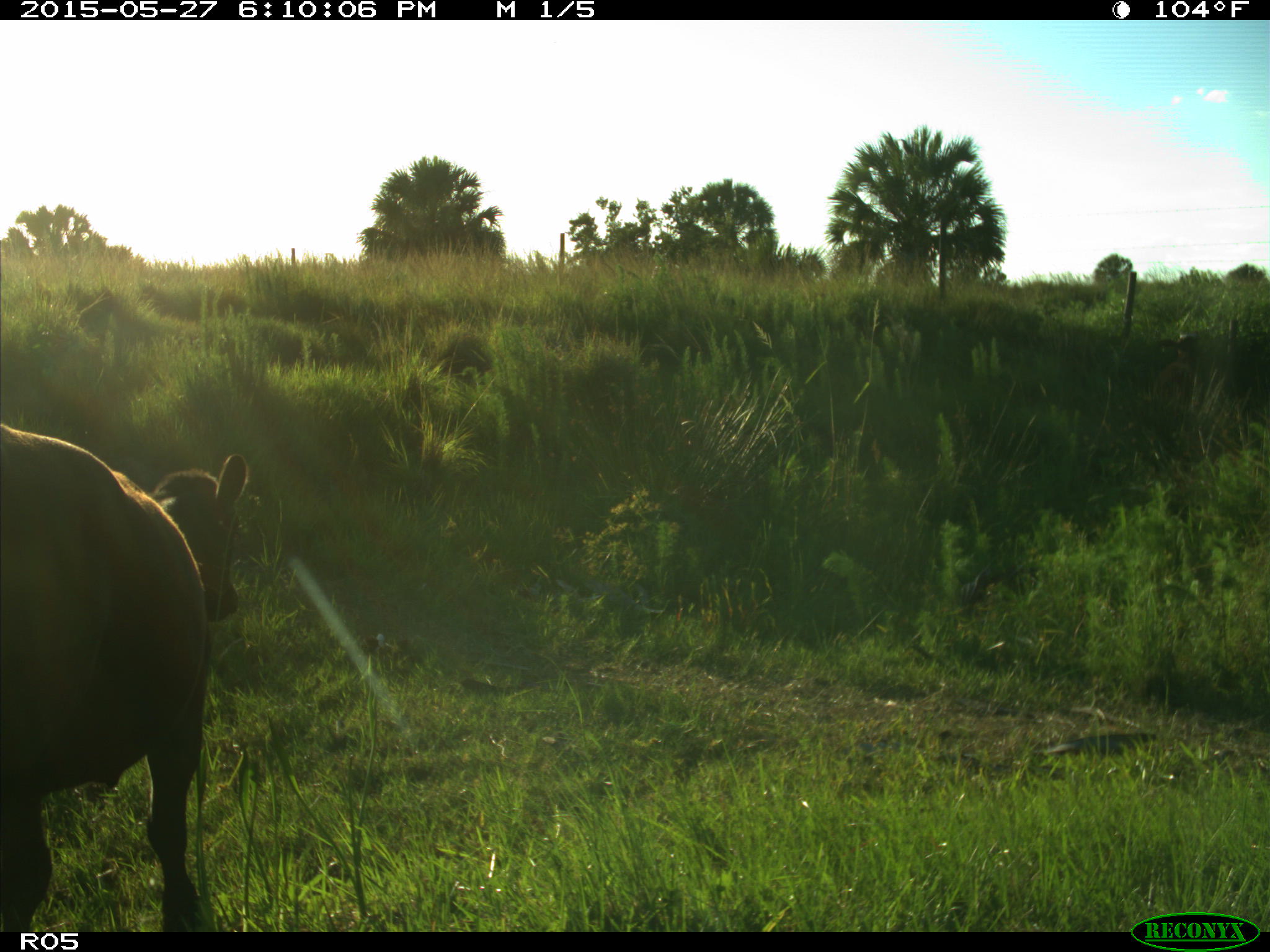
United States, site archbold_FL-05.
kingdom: Animalia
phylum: Chordata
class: Mammalia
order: Artiodactyla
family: Bovidae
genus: Bos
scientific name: Bos taurus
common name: domestic cow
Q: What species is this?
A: Bos taurus (domestic cow).